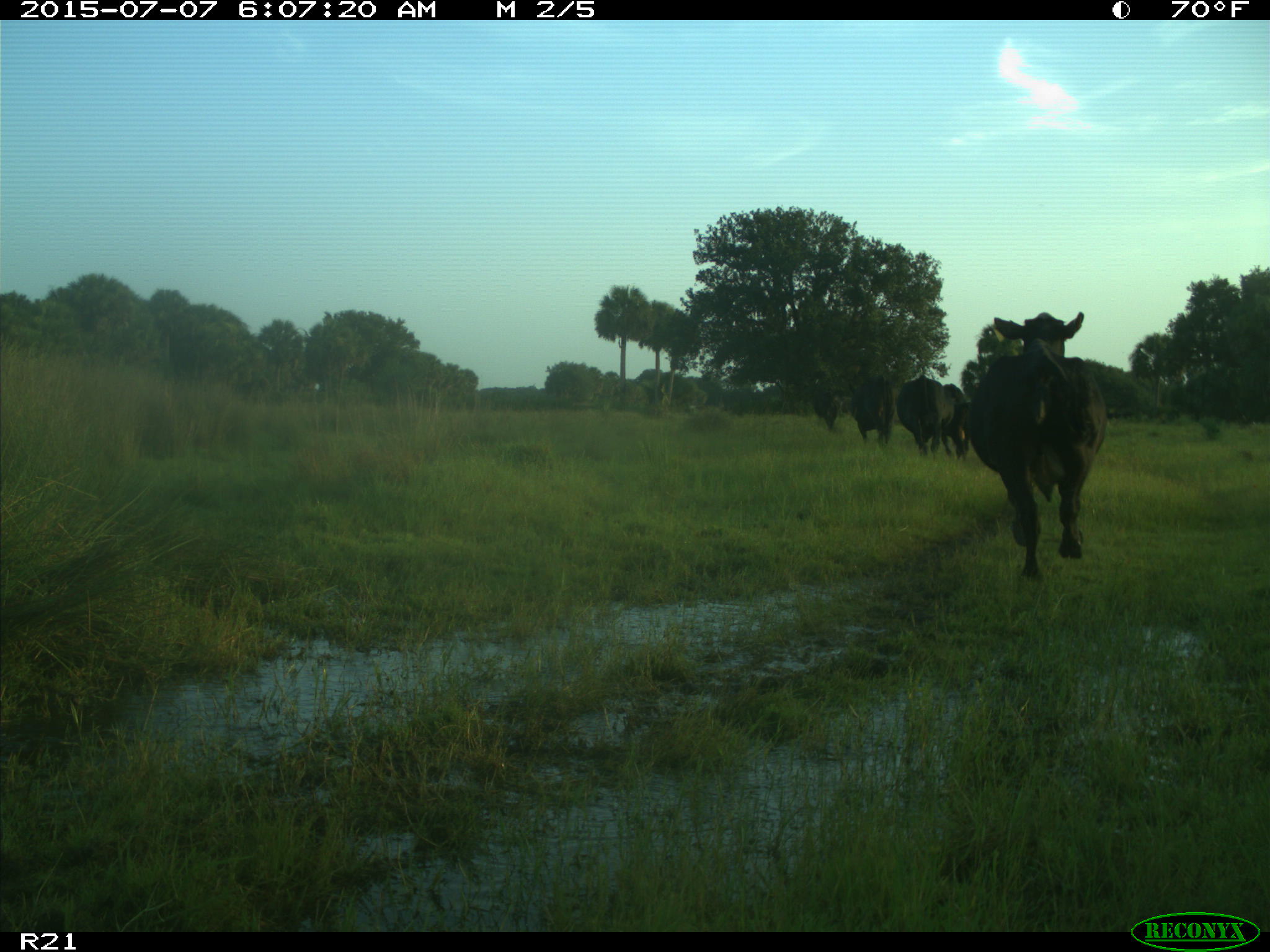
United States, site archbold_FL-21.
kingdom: Animalia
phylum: Chordata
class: Mammalia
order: Artiodactyla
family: Bovidae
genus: Bos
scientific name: Bos taurus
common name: domestic cow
Bos taurus (domestic cow).